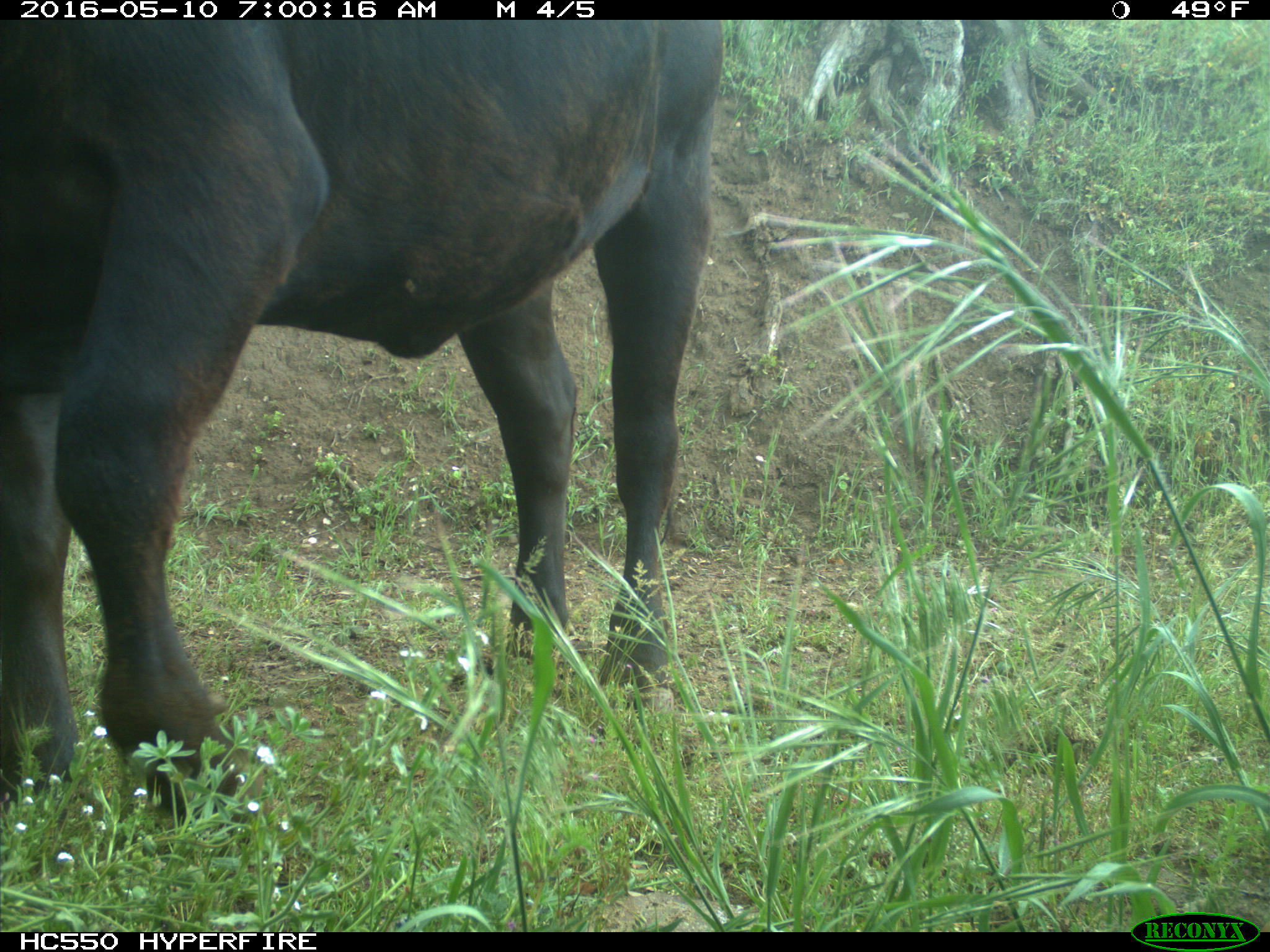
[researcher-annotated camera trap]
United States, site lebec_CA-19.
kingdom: Animalia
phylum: Chordata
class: Mammalia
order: Artiodactyla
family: Bovidae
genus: Bos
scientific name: Bos taurus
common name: domestic cow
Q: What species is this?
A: Bos taurus (domestic cow).